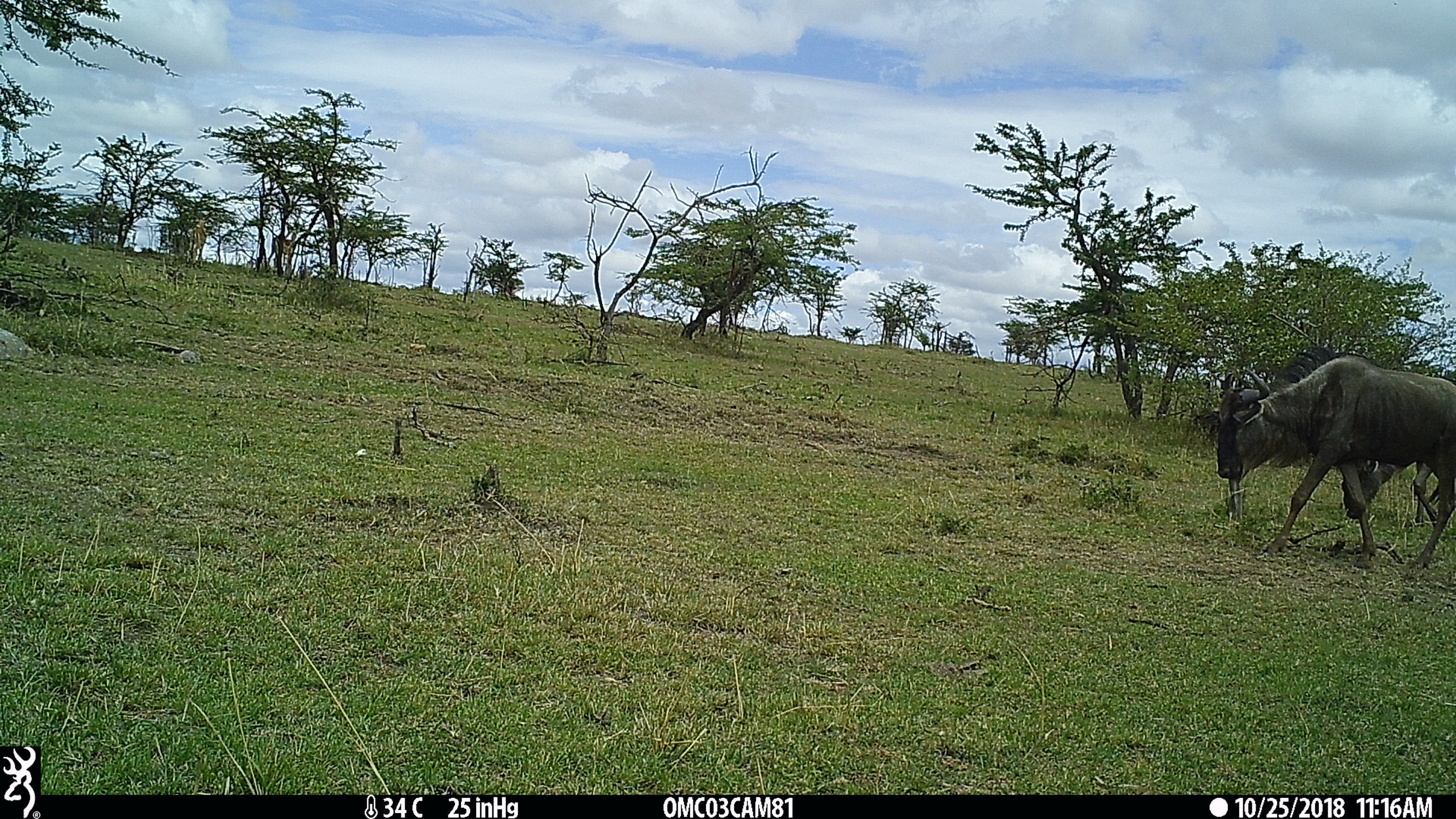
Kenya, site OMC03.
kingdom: Animalia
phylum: Chordata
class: Mammalia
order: Artiodactyla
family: Bovidae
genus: Connochaetes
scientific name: Connochaetes taurinus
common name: blue wildebeest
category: wildebeest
Wildebeest (blue wildebeest) (Connochaetes taurinus).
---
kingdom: Animalia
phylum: Chordata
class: Mammalia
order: Artiodactyla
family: Bovidae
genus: Aepyceros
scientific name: Aepyceros melampus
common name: impala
Impala (Aepyceros melampus).